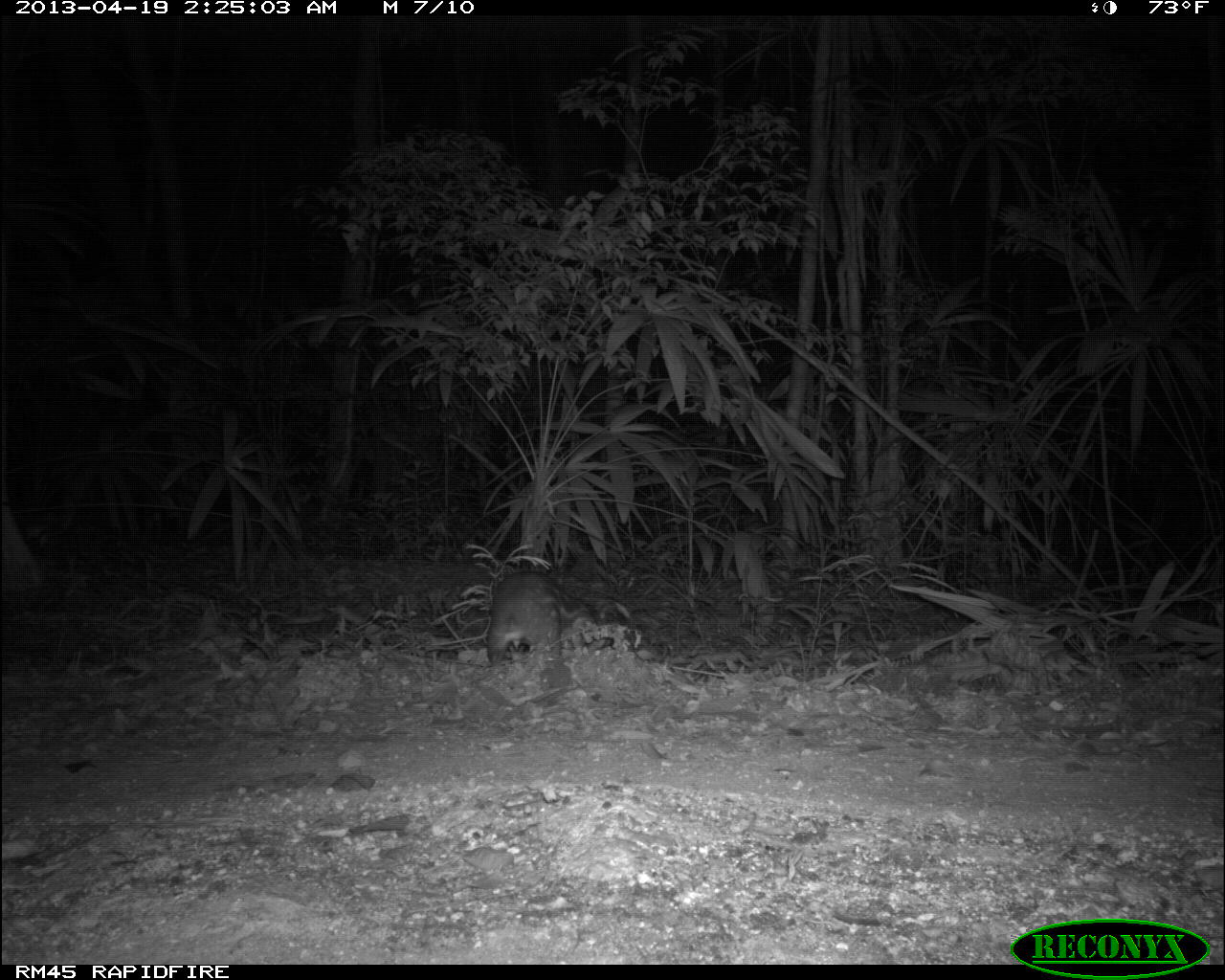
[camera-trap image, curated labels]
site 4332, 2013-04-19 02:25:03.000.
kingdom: Animalia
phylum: Chordata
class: Mammalia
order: Rodentia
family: Cuniculidae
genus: Cuniculus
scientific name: Cuniculus paca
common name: lowland paca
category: agouti paca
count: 1